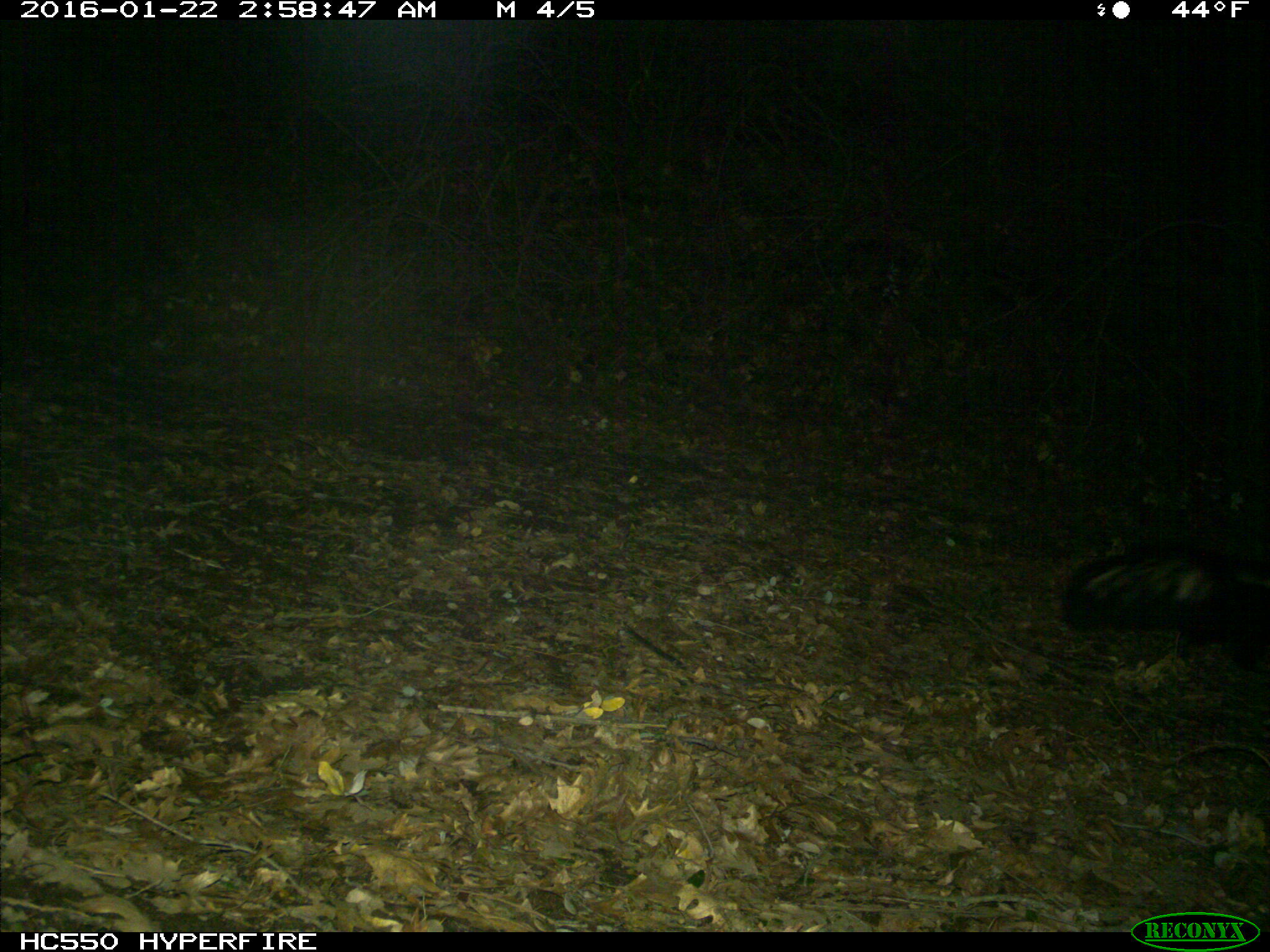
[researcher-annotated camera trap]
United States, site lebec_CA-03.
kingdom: Animalia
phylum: Chordata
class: Mammalia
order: Carnivora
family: Mephitidae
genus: Mephitis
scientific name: Mephitis mephitis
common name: striped skunk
Mephitis mephitis (striped skunk).